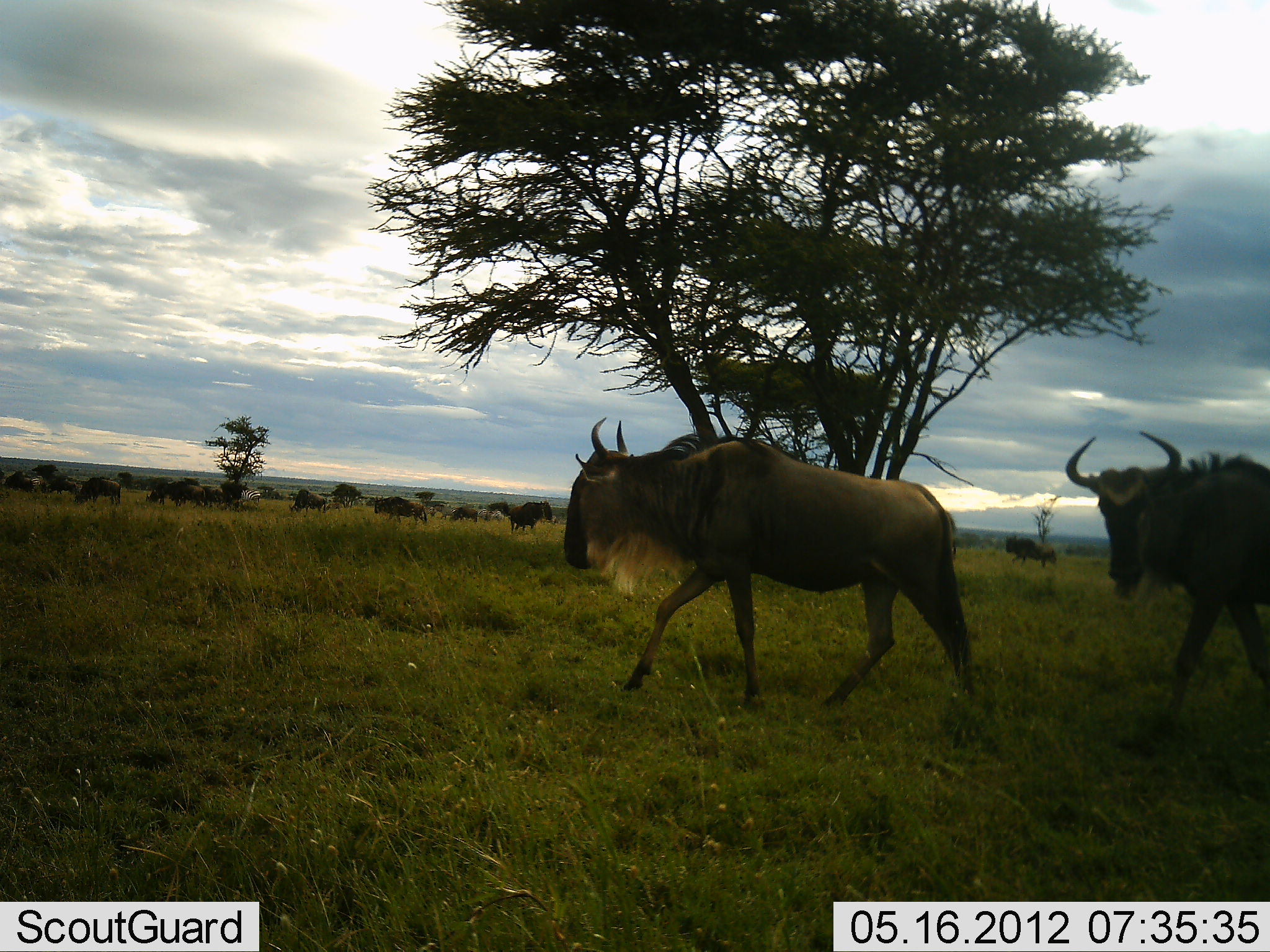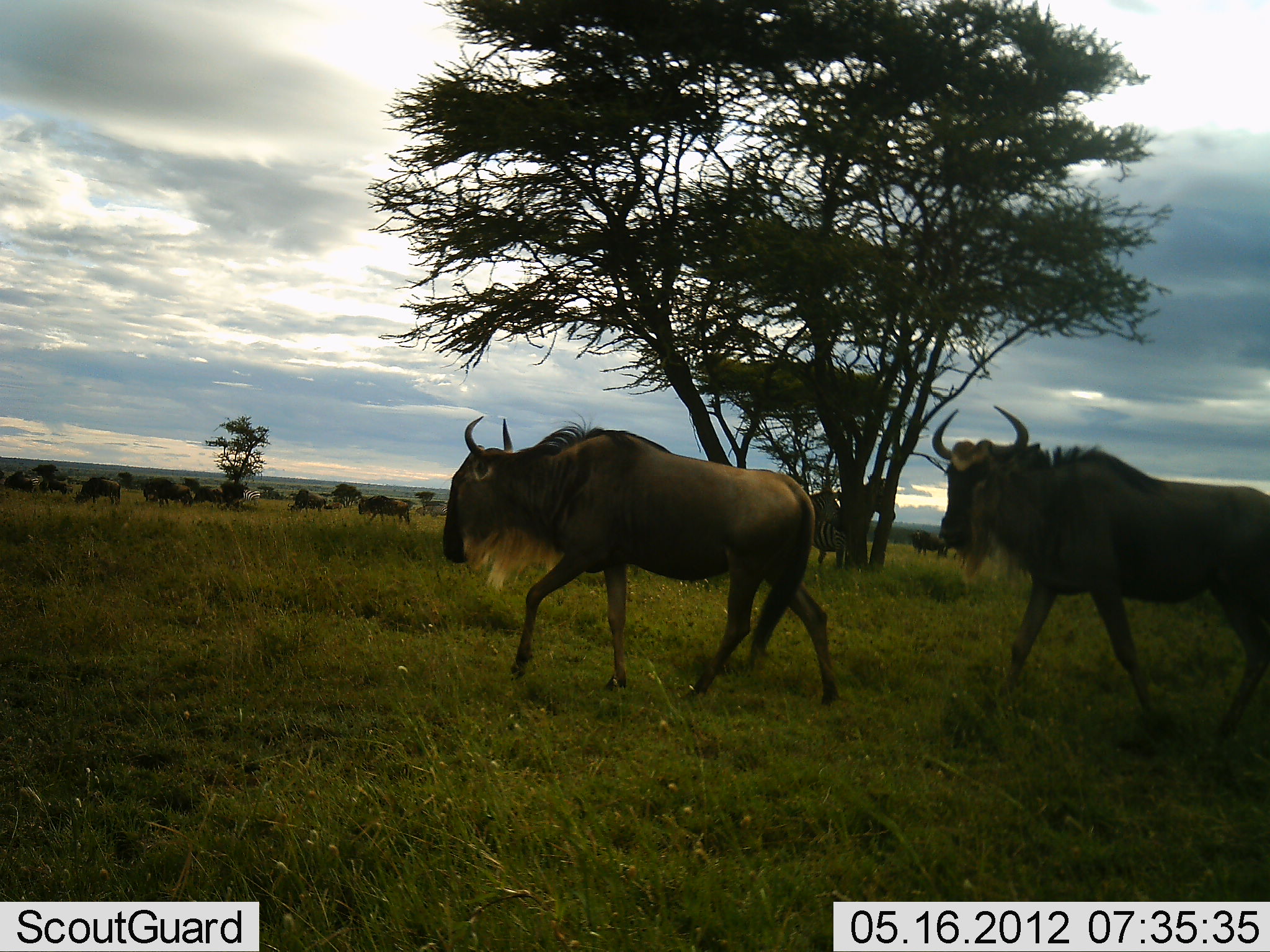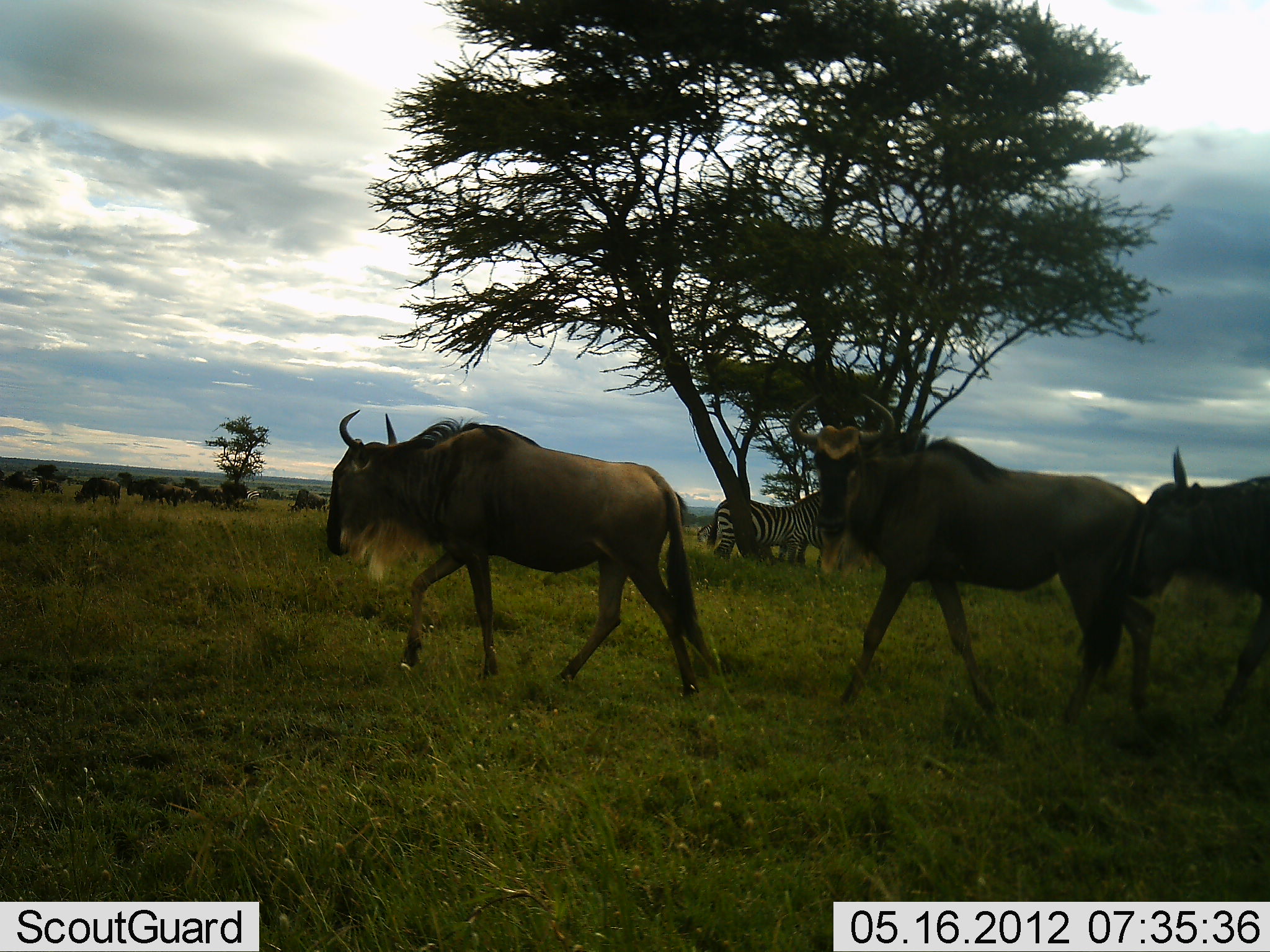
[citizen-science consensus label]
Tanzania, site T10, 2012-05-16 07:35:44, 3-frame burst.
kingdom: Animalia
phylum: Chordata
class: Mammalia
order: Artiodactyla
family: Bovidae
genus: Connochaetes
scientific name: Connochaetes taurinus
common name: blue wildebeest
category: wildebeest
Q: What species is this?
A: Wildebeest (blue wildebeest) (Connochaetes taurinus).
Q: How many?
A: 11-50.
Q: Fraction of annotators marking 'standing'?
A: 22%.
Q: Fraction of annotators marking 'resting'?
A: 0%.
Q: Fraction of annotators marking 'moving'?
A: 100%.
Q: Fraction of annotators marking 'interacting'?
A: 6%.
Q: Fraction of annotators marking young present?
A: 6%.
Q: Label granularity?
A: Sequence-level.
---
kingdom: Animalia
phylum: Chordata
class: Mammalia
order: Perissodactyla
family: Equidae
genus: Equus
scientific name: Equus quagga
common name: plains zebra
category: zebra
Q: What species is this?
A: Zebra (plains zebra) (Equus quagga).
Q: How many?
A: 2.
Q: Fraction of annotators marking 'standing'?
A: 90%.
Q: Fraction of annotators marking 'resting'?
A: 0%.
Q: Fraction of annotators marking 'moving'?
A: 10%.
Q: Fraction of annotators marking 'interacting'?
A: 0%.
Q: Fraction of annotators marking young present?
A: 0%.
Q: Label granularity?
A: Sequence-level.